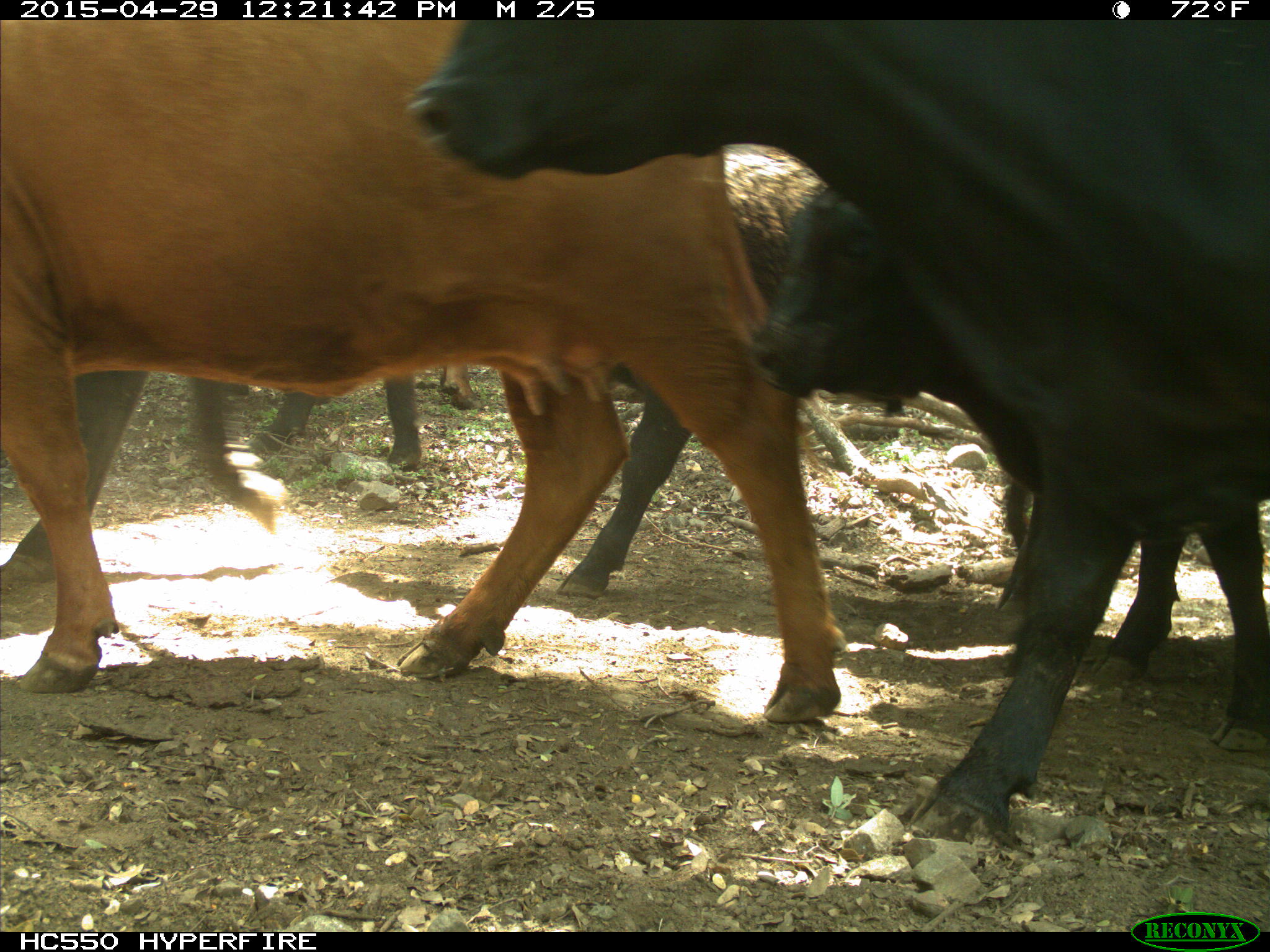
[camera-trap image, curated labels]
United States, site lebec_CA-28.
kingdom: Animalia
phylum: Chordata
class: Mammalia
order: Artiodactyla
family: Bovidae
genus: Bos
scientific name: Bos taurus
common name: domestic cow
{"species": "Bos taurus (domestic cow)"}